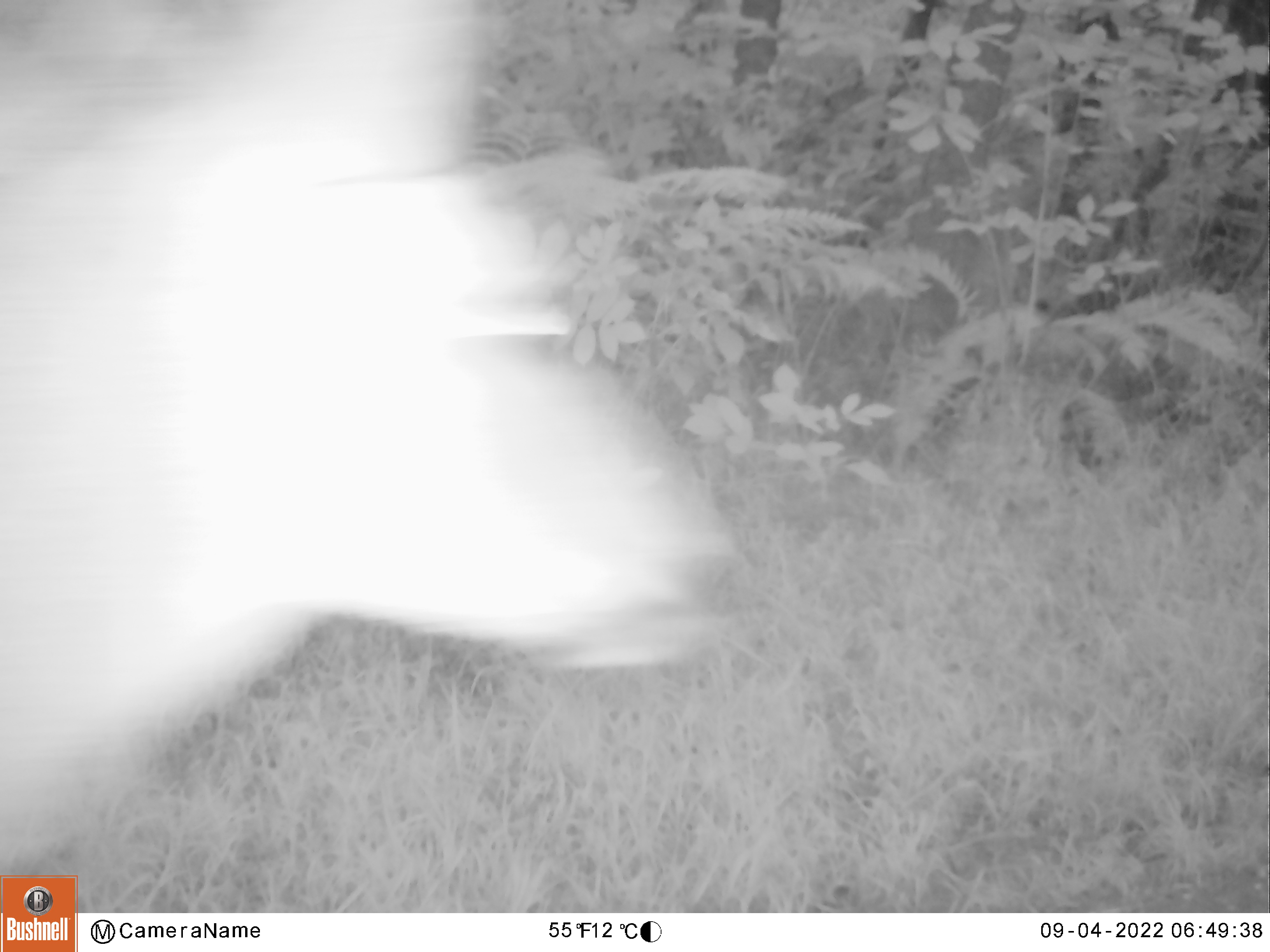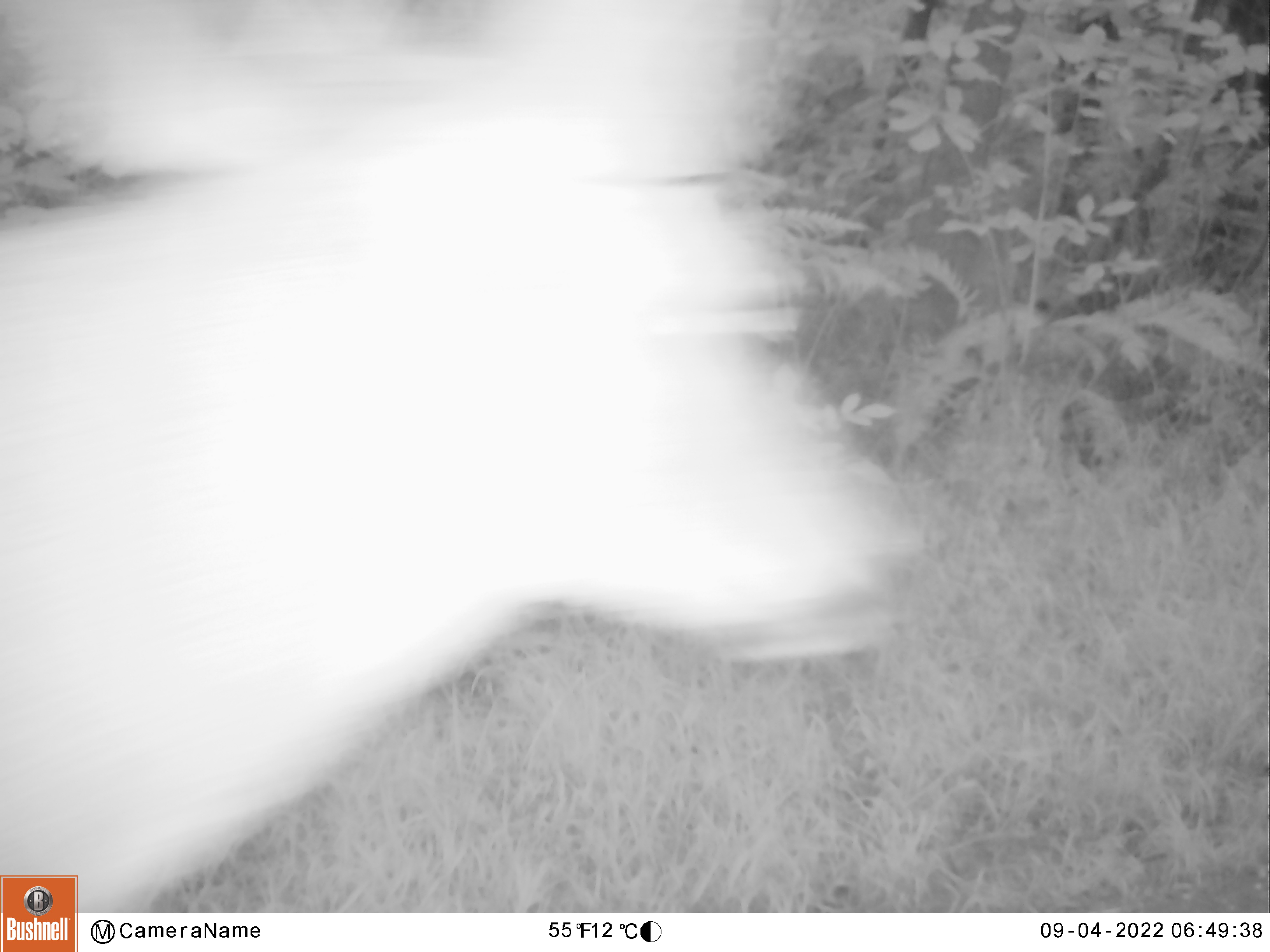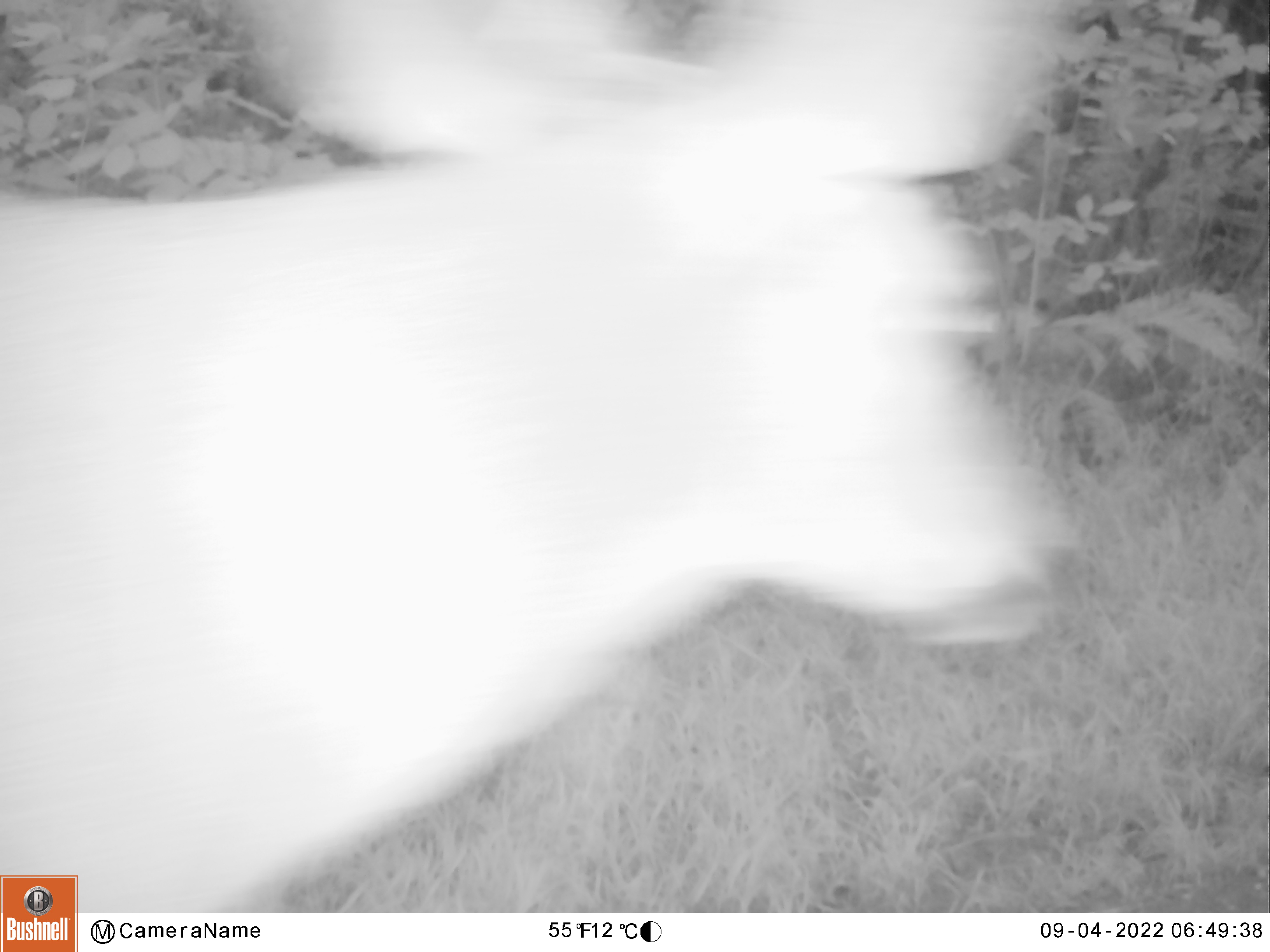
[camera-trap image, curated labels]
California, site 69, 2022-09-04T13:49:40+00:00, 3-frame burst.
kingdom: Animalia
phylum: Chordata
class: Mammalia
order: Artiodactyla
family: Cervidae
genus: Odocoileus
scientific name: Odocoileus hemionus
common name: mule deer